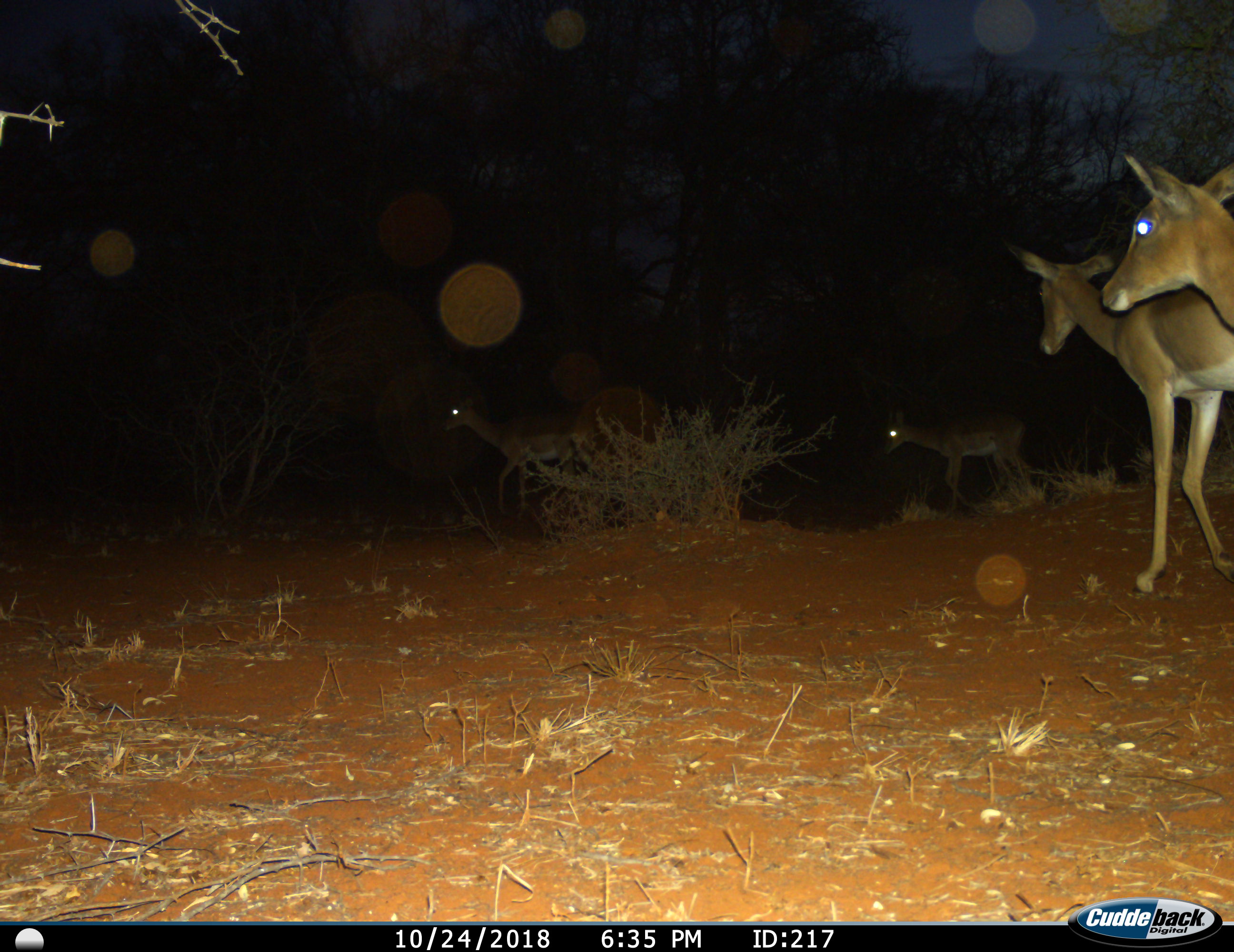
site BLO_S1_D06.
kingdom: Animalia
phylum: Chordata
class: Mammalia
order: Artiodactyla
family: Bovidae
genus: Aepyceros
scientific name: Aepyceros melampus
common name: impala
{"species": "impala (Aepyceros melampus)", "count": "4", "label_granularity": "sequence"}